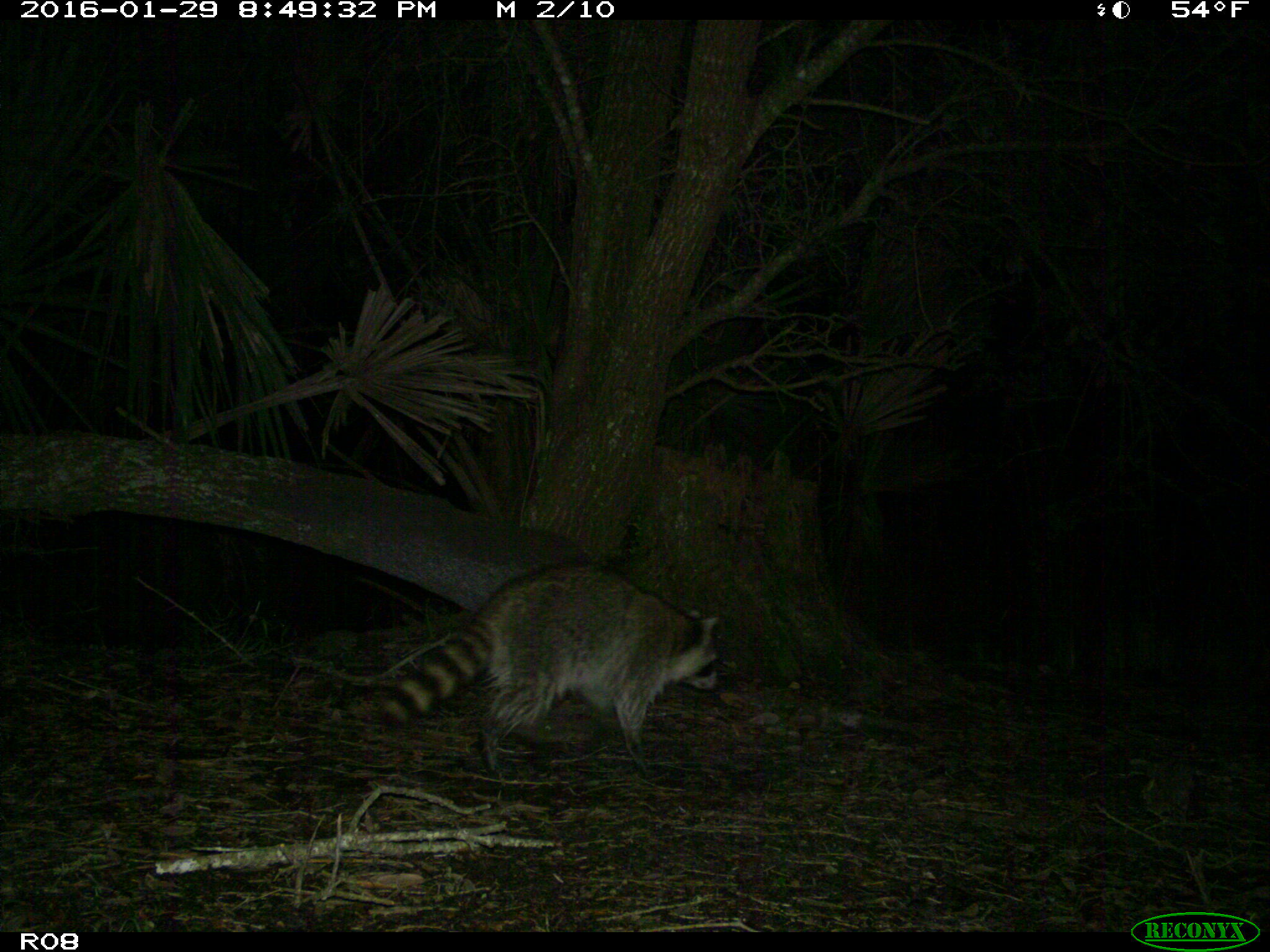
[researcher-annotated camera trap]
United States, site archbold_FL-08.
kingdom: Animalia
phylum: Chordata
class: Mammalia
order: Carnivora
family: Procyonidae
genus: Procyon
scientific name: Procyon lotor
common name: common raccoon